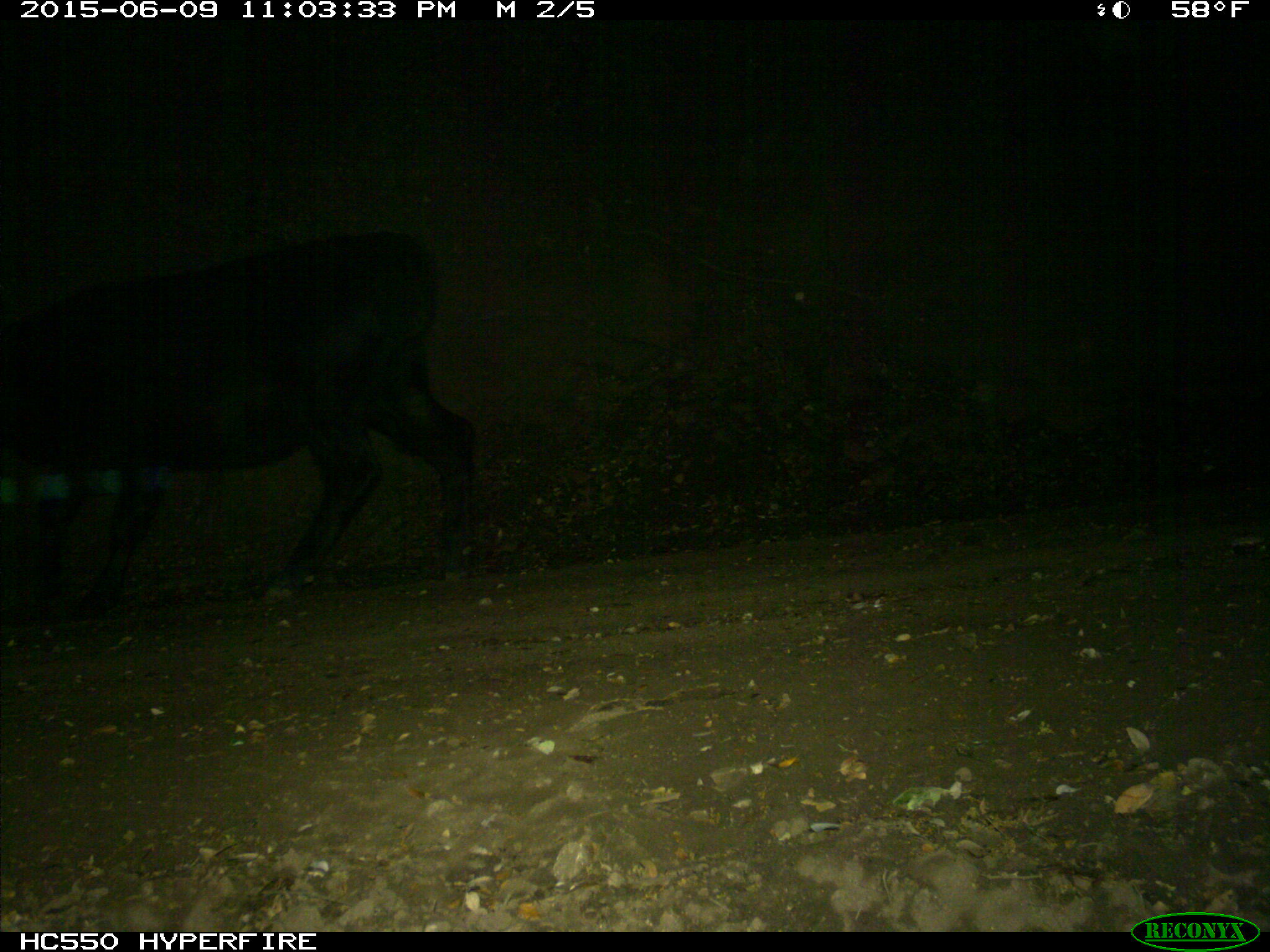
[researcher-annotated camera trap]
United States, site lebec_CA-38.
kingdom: Animalia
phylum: Chordata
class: Mammalia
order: Artiodactyla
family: Bovidae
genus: Bos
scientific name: Bos taurus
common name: domestic cow